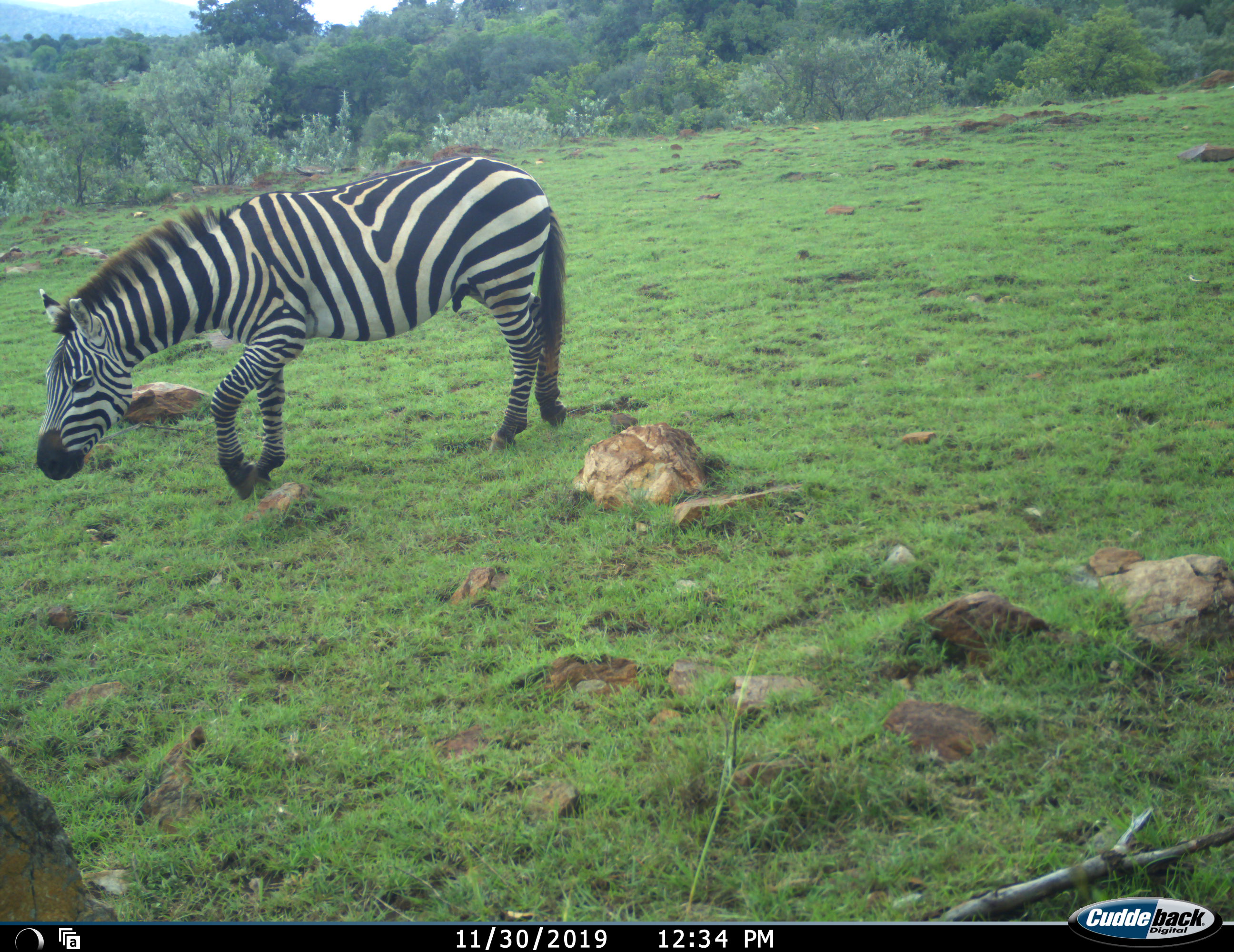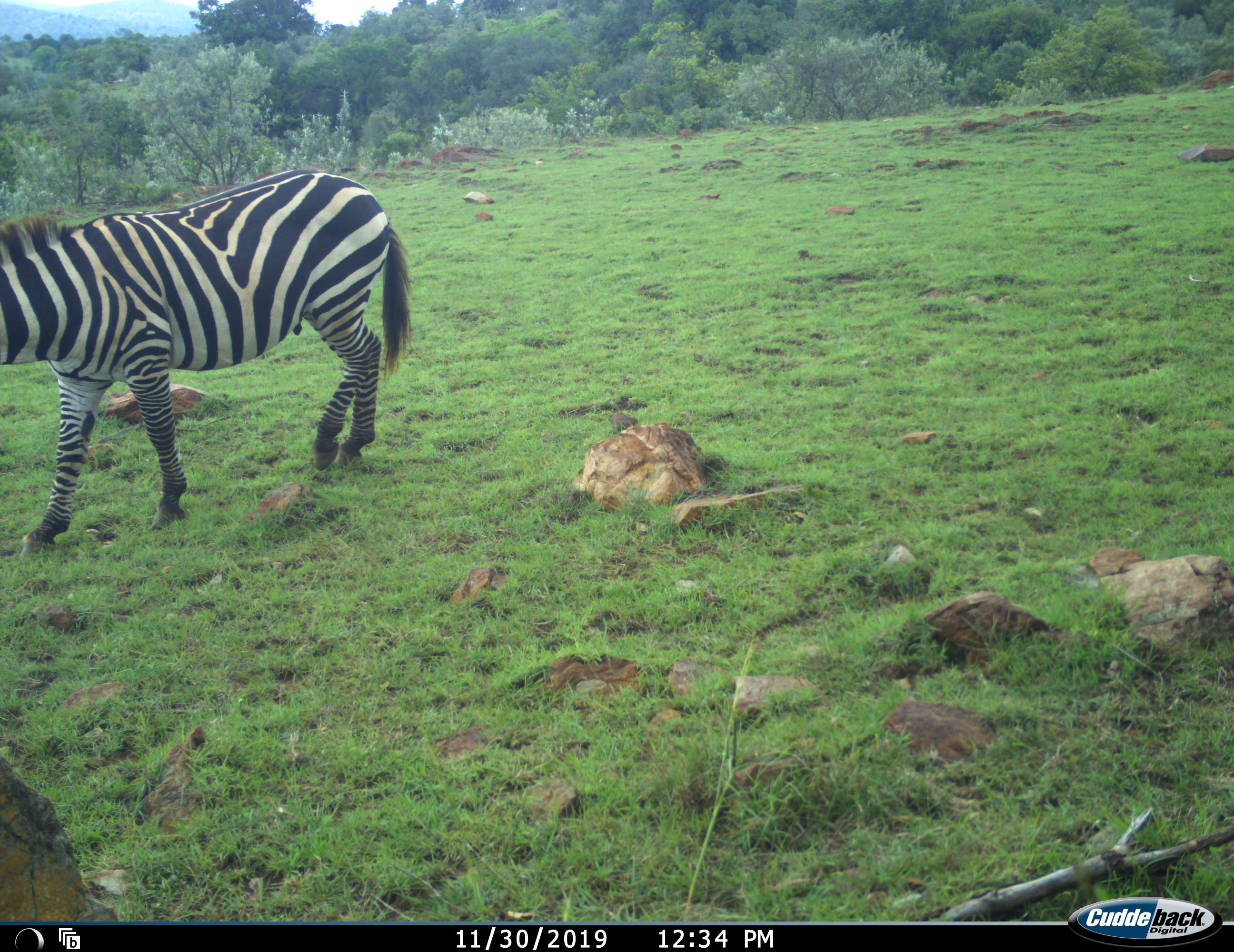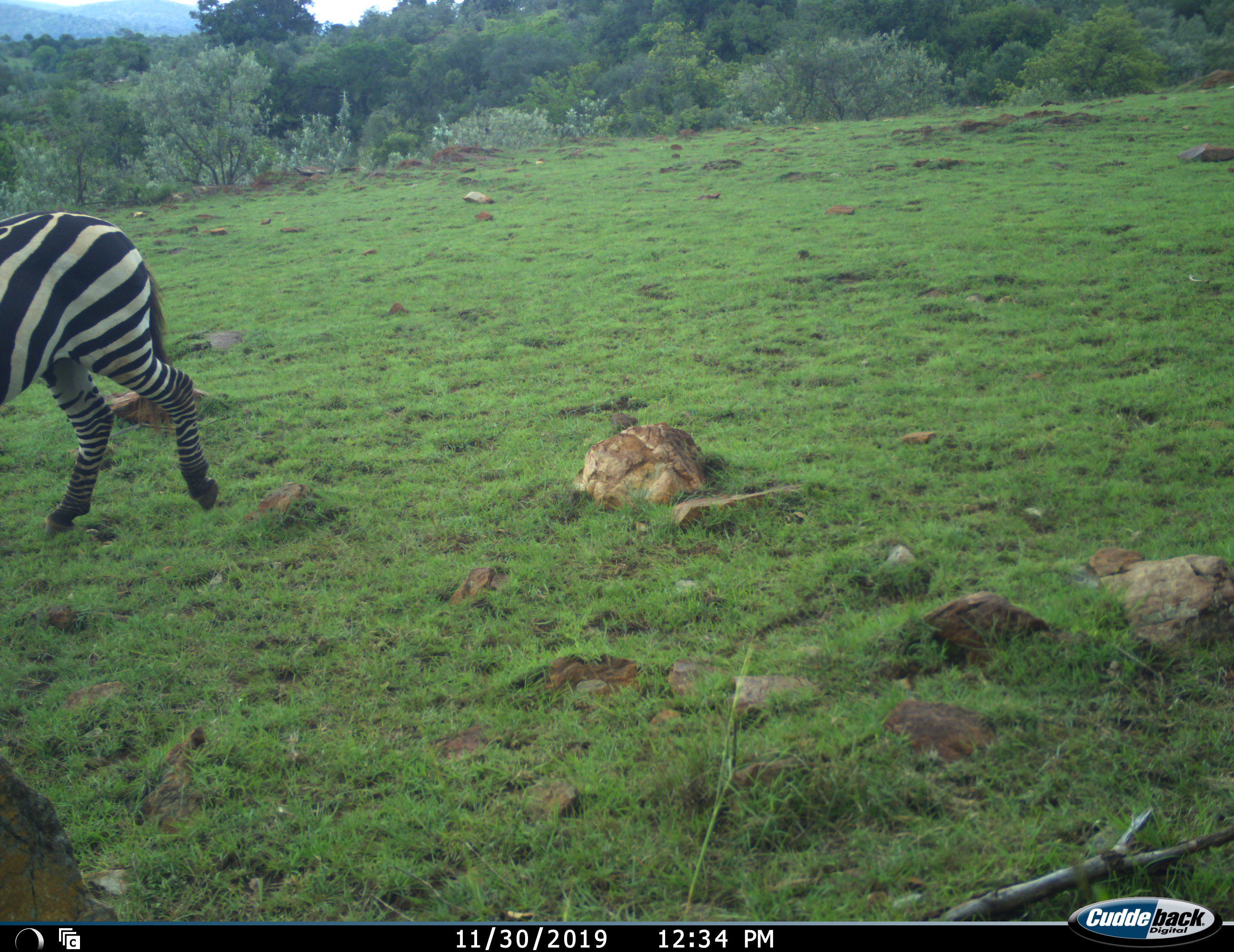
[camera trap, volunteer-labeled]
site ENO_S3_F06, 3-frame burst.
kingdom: Animalia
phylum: Chordata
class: Mammalia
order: Perissodactyla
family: Equidae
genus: Equus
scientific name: Equus quagga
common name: plains zebra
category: zebraplains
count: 1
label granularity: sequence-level